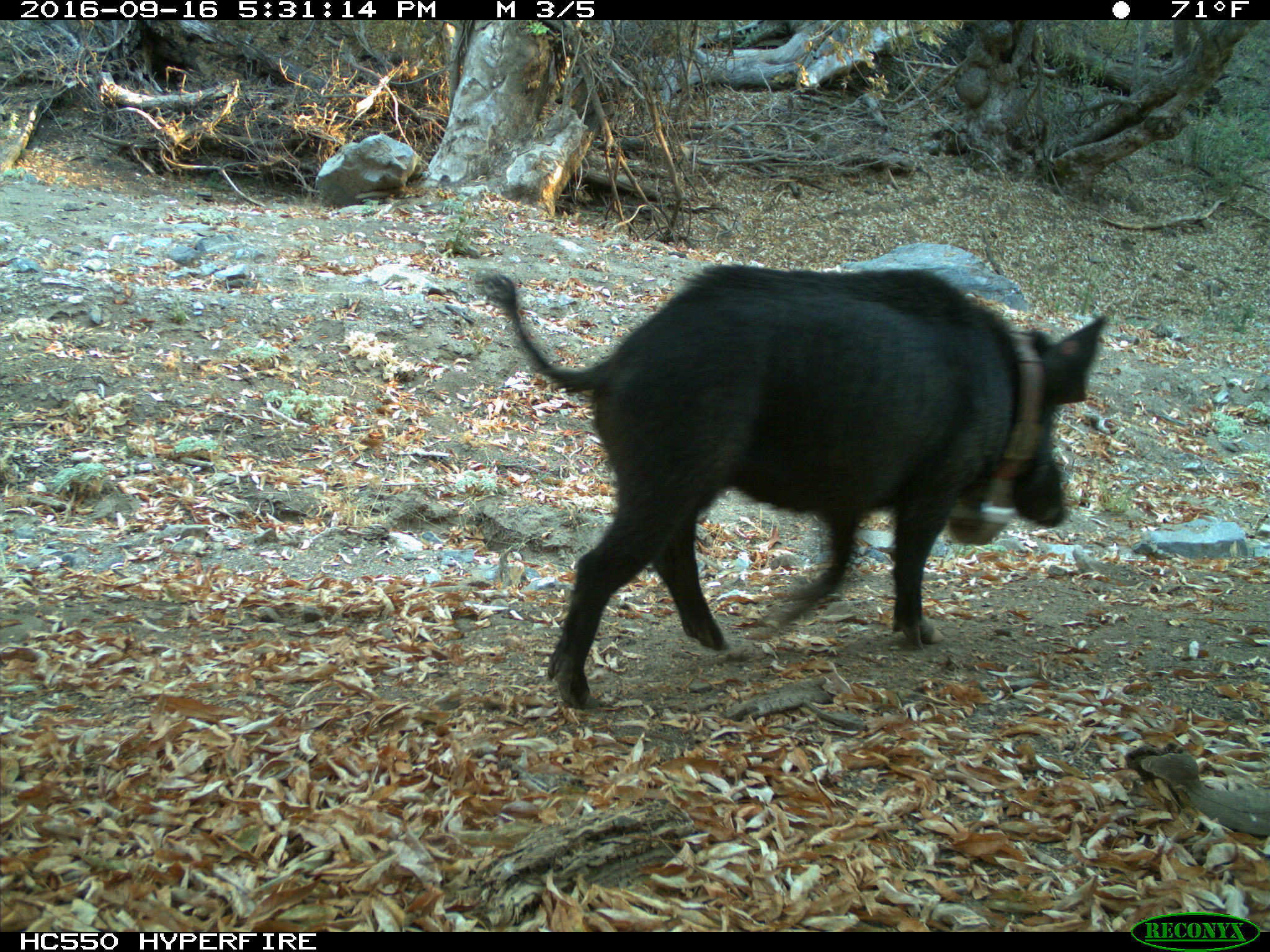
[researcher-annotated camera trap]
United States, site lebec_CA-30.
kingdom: Animalia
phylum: Chordata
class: Mammalia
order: Artiodactyla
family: Suidae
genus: Sus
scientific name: Sus scrofa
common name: wild boar